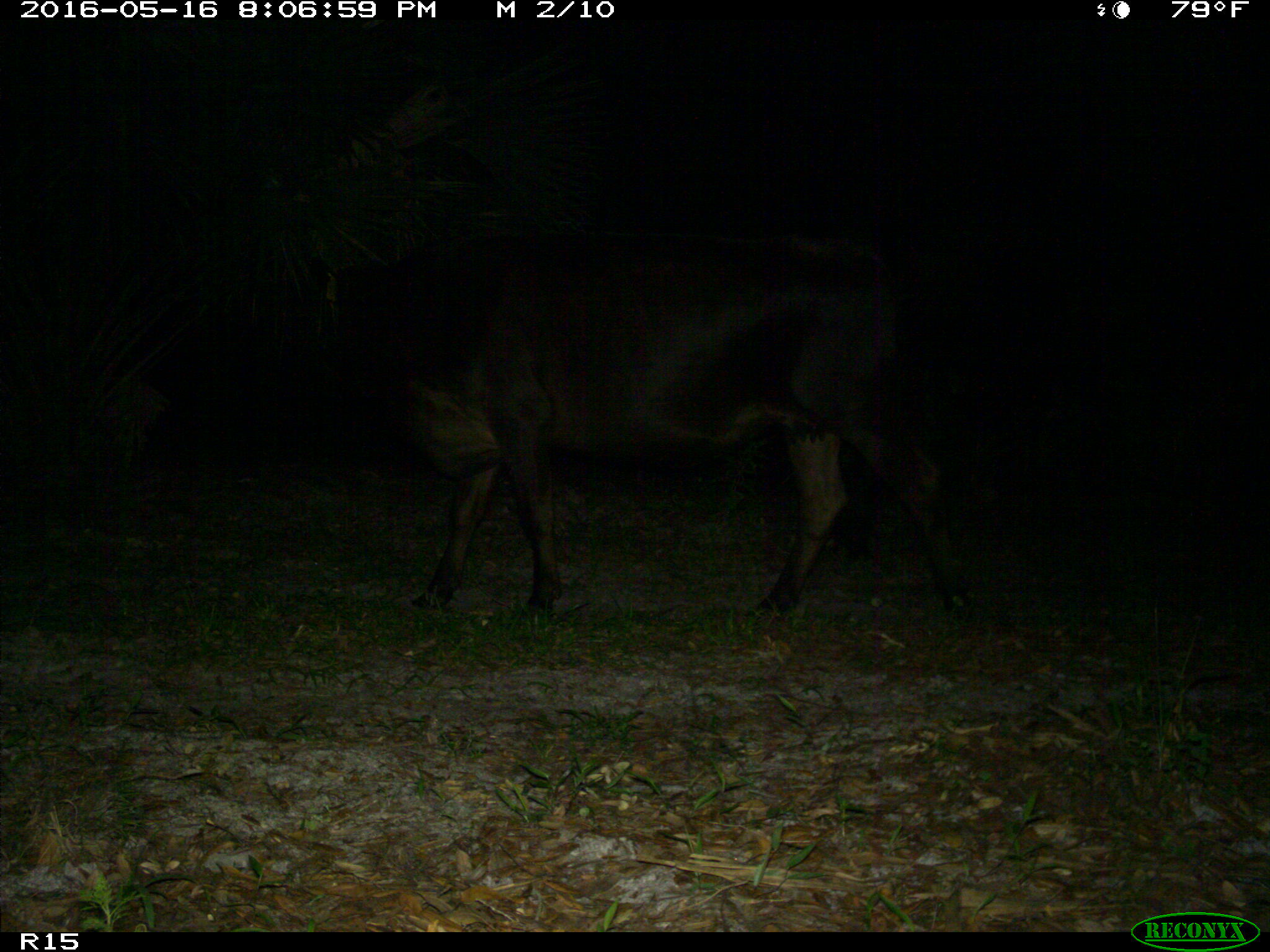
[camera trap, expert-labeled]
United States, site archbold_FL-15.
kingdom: Animalia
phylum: Chordata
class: Mammalia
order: Artiodactyla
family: Bovidae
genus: Bos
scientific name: Bos taurus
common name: domestic cow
Bos taurus (domestic cow).